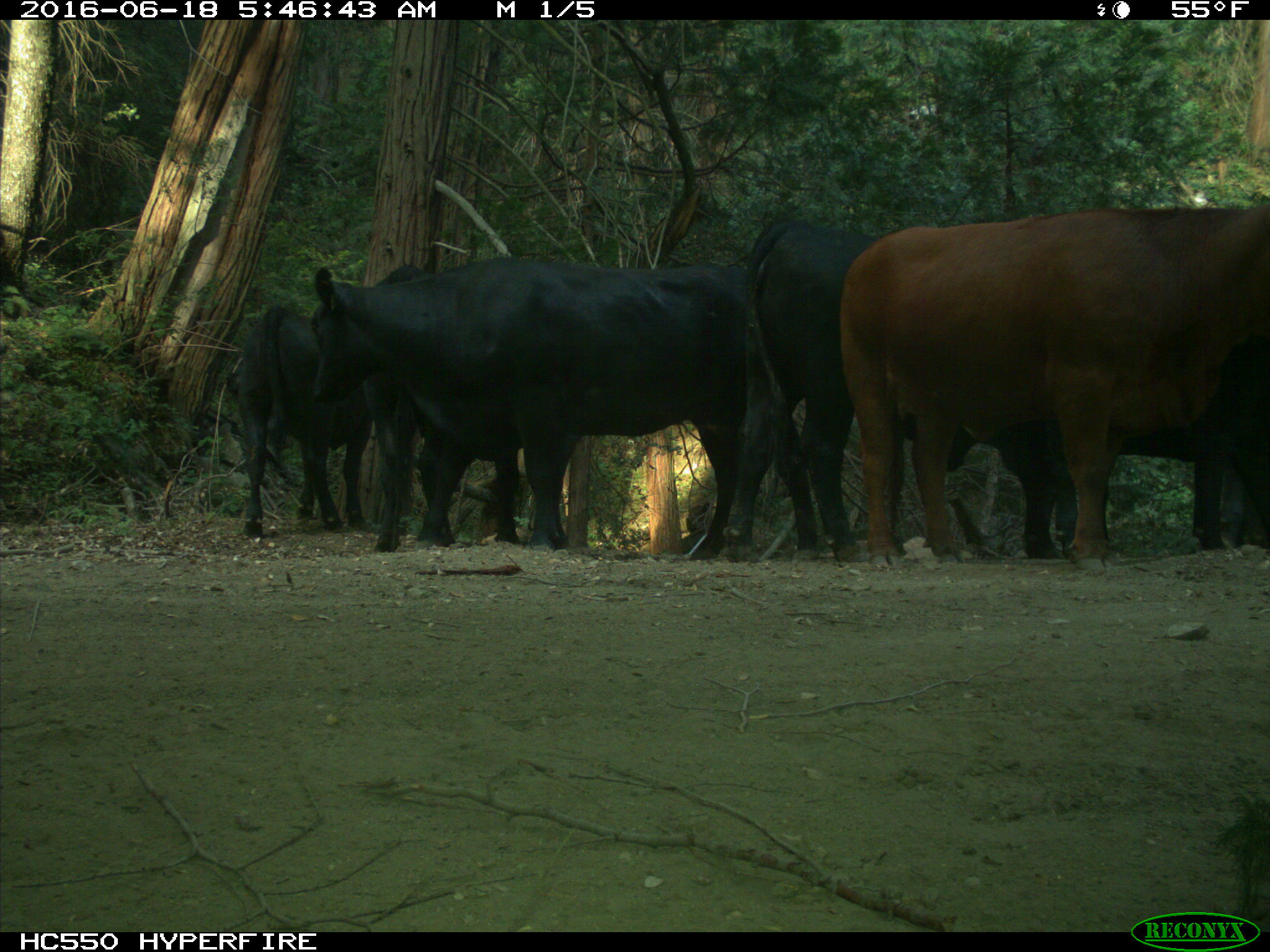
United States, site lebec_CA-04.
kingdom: Animalia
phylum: Chordata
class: Mammalia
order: Artiodactyla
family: Bovidae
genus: Bos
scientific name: Bos taurus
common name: domestic cow